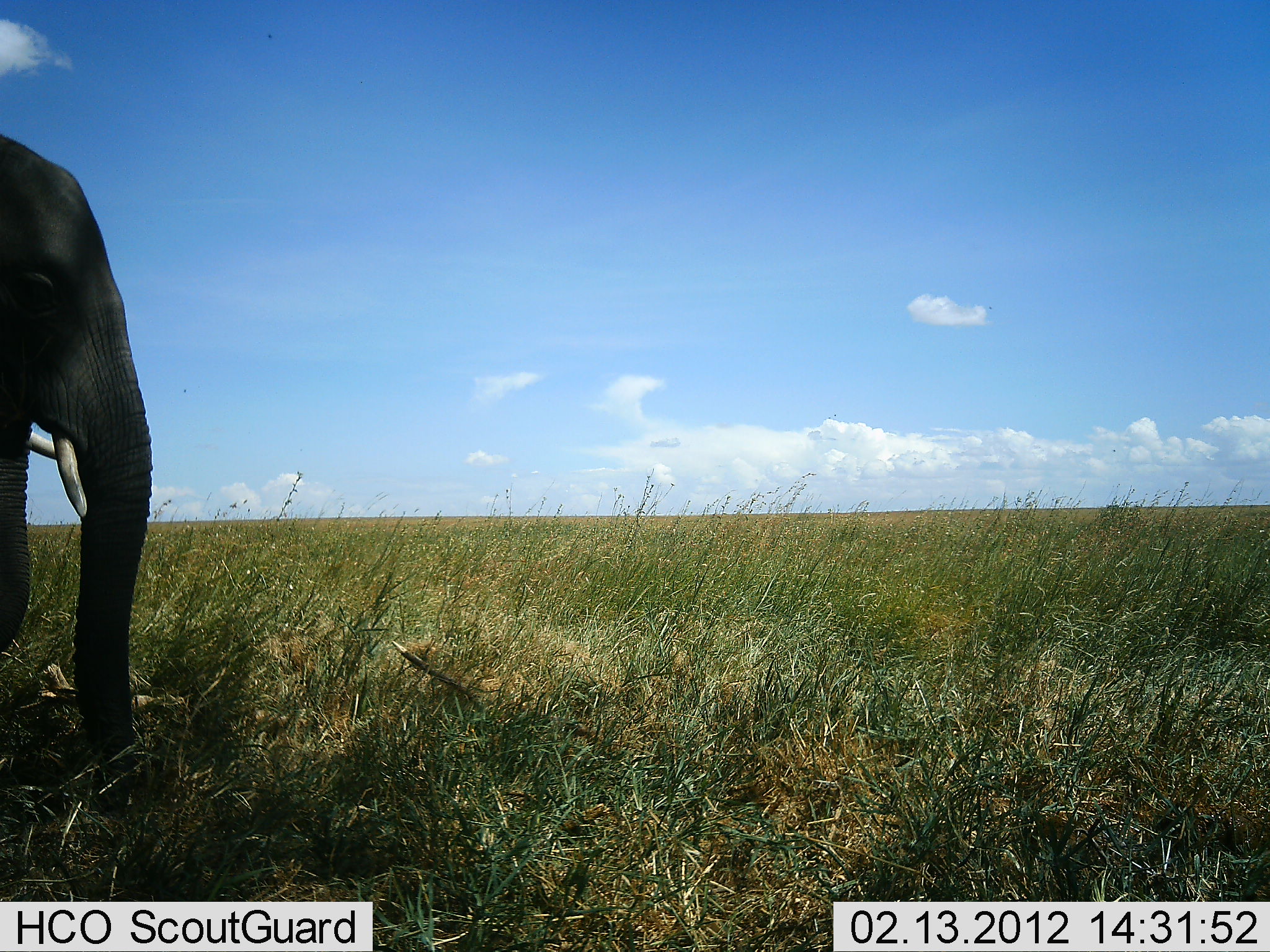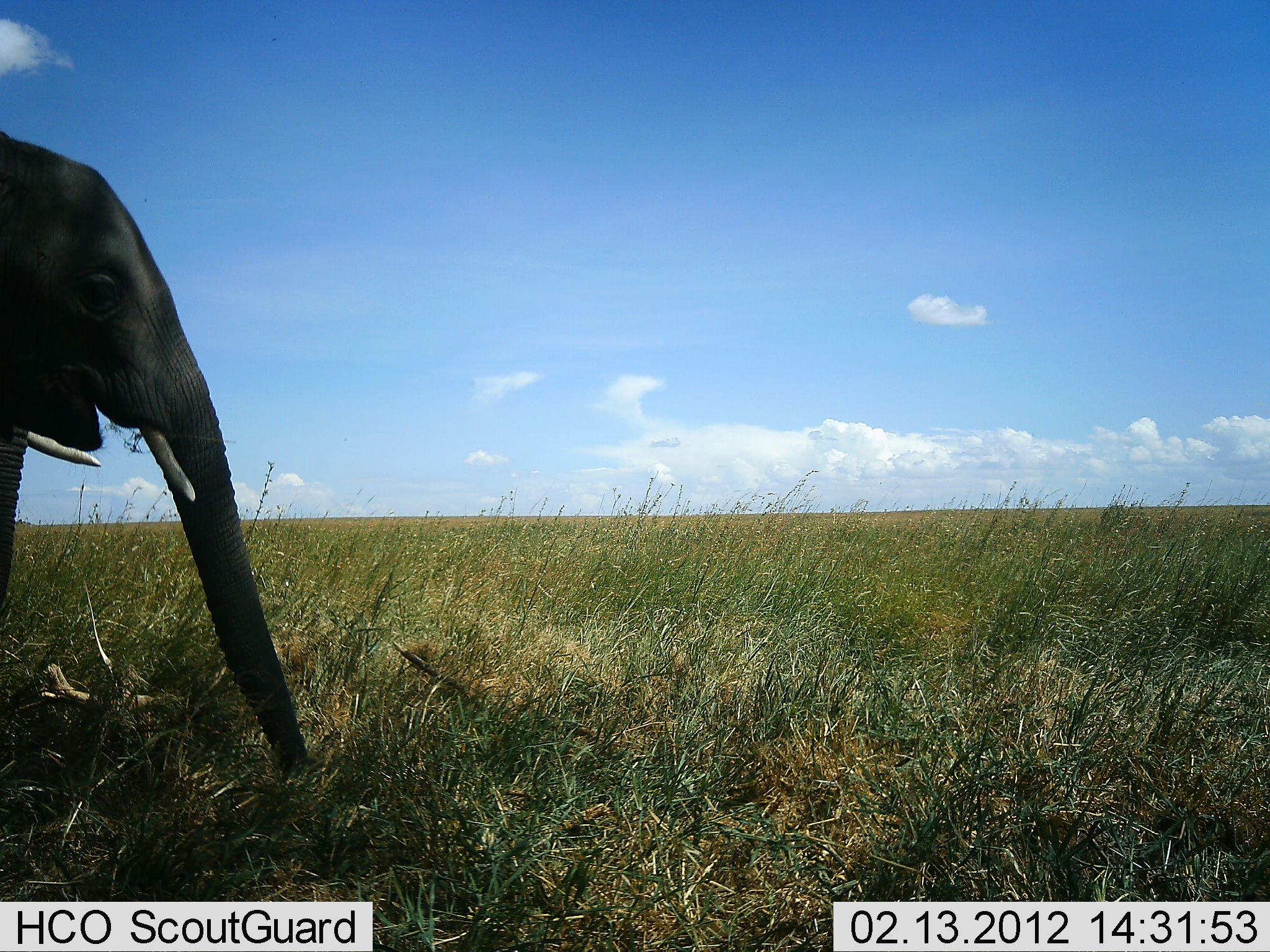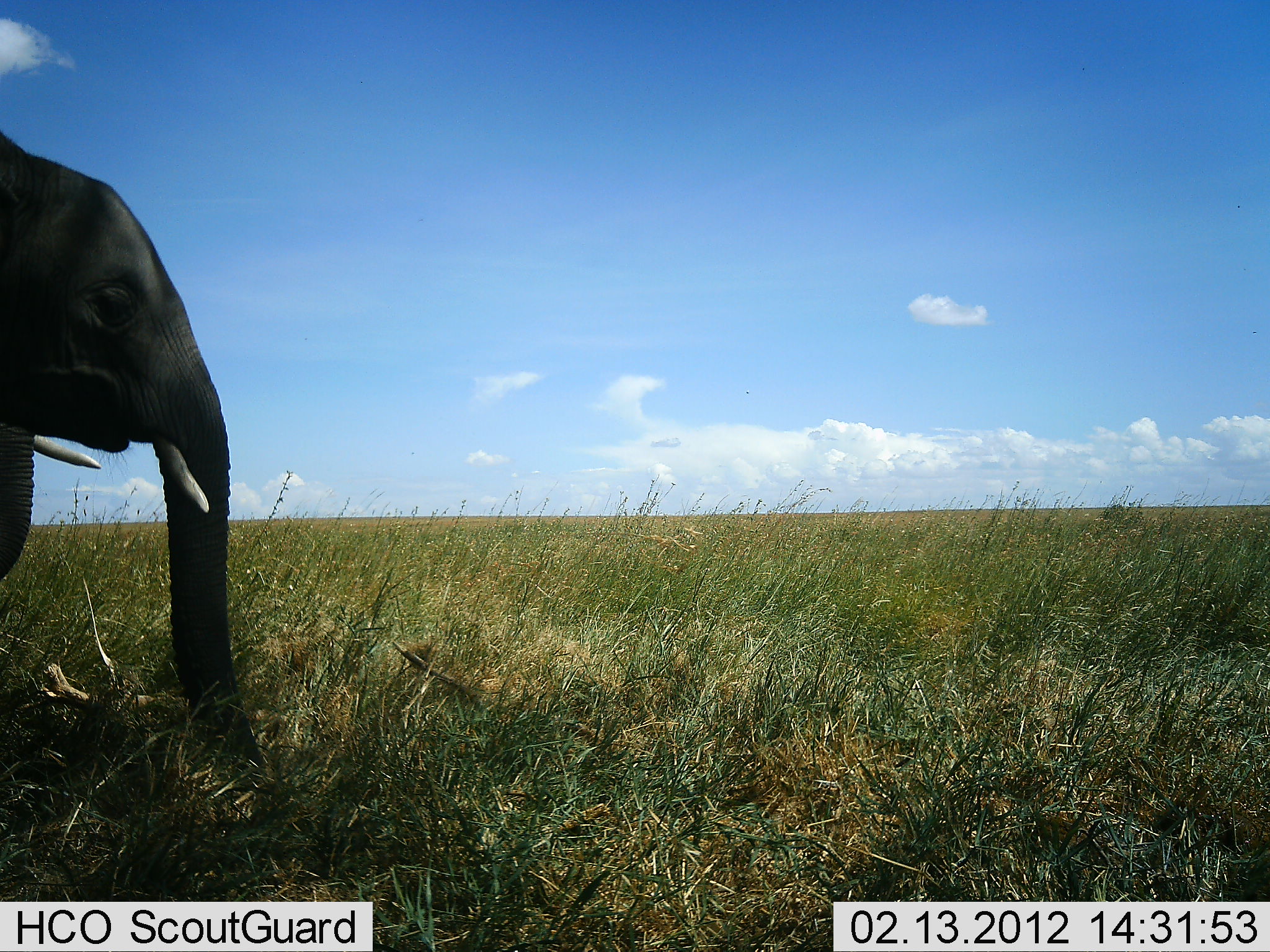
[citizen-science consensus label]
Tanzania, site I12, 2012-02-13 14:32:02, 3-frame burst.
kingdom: Animalia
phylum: Chordata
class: Mammalia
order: Proboscidea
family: Elephantidae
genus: Loxodonta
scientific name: Loxodonta africana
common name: african bush elephant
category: elephant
Elephant (african bush elephant) (Loxodonta africana), count 1. Behavior (volunteer vote fractions): standing 62%, resting 0%, moving 19%, interacting 0%. Young present (vote fraction): 0%. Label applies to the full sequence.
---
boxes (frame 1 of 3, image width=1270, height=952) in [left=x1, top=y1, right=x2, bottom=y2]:
animal: [left=0, top=128, right=156, bottom=813]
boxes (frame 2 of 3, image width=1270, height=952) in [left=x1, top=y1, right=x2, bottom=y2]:
animal: [left=0, top=128, right=313, bottom=780]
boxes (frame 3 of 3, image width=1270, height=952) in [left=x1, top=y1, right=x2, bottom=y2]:
animal: [left=0, top=128, right=313, bottom=780]